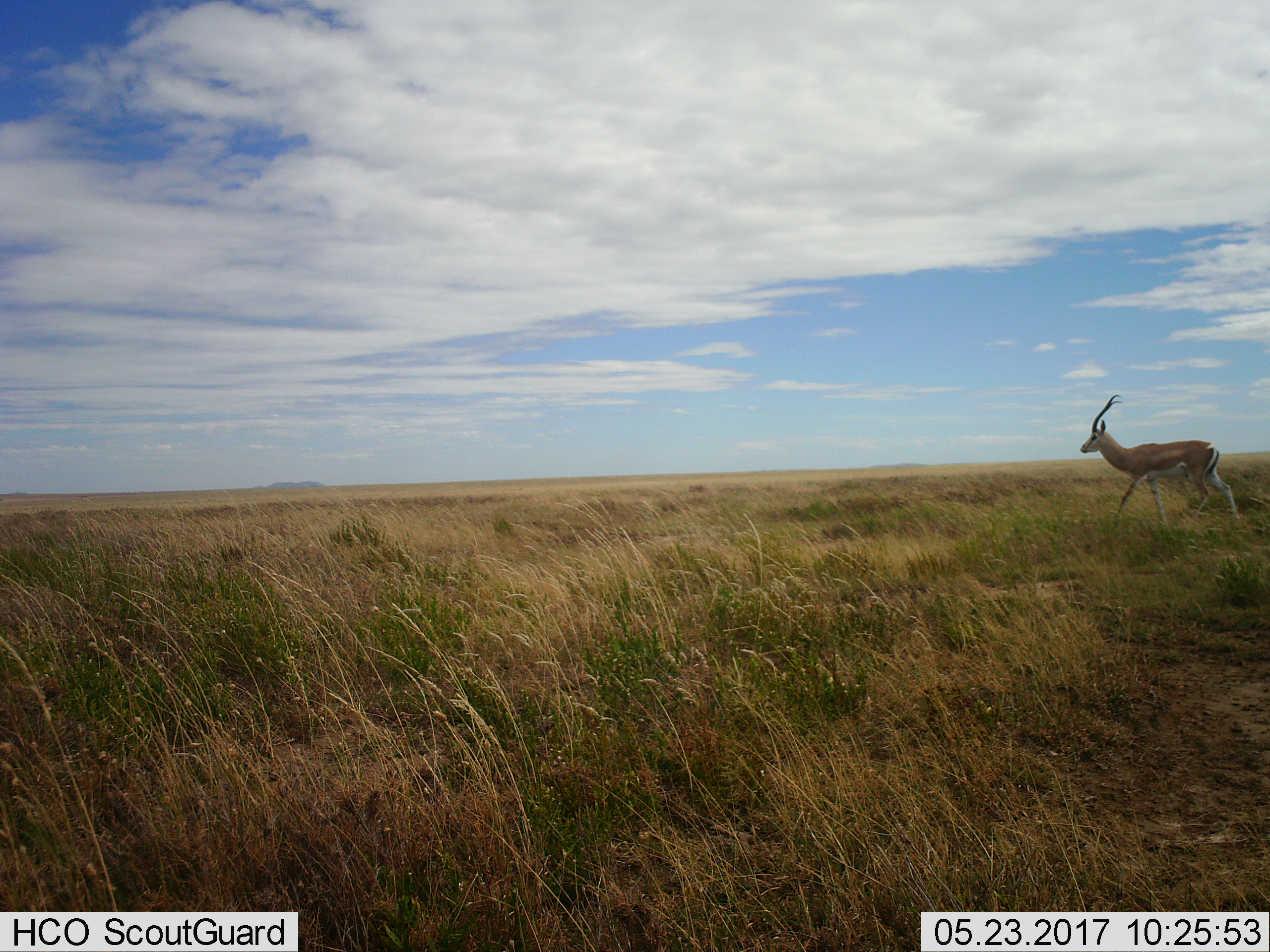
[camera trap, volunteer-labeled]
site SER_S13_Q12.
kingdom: Animalia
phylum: Chordata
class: Mammalia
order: Artiodactyla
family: Bovidae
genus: Nanger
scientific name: Nanger granti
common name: grant's gazelle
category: gazellegrants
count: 1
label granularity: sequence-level